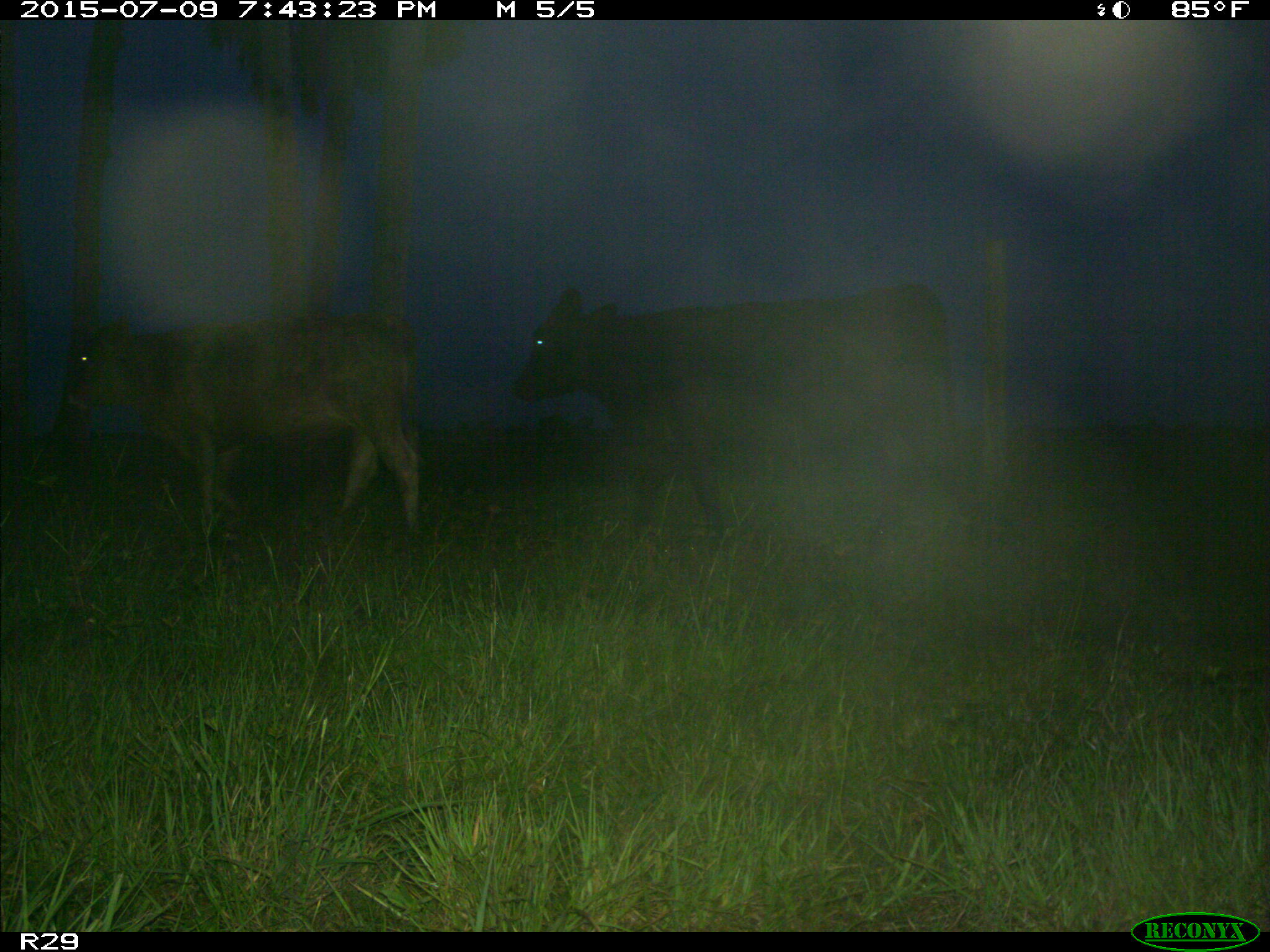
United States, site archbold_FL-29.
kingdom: Animalia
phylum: Chordata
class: Mammalia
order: Artiodactyla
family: Bovidae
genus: Bos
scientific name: Bos taurus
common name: domestic cow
Bos taurus (domestic cow).